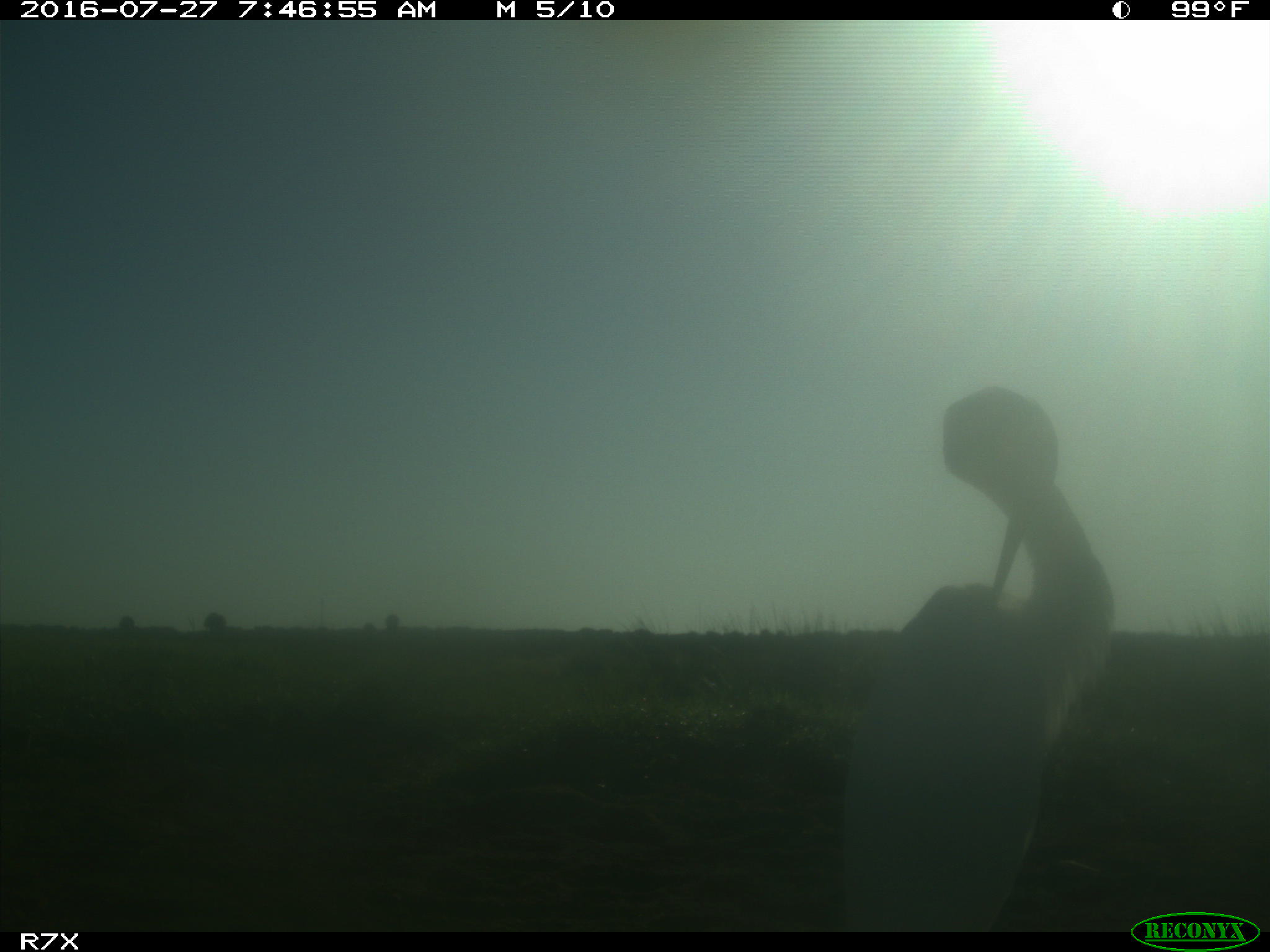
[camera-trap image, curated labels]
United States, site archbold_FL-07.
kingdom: Animalia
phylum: Chordata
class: Aves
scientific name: Aves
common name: birds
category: unidentified bird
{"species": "unidentified bird (birds) (Aves)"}